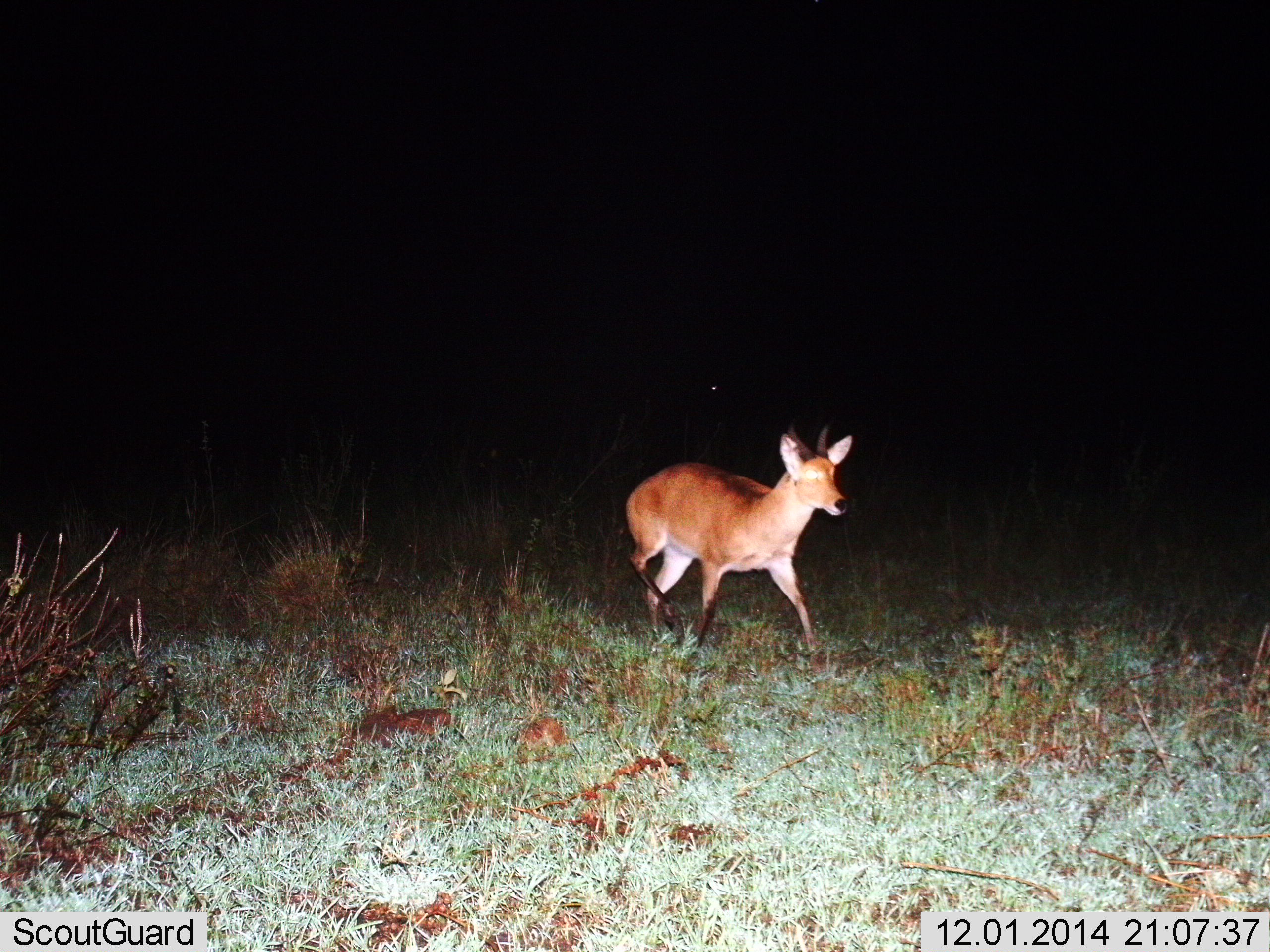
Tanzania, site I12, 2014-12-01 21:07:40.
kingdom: Animalia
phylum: Chordata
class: Mammalia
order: Artiodactyla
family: Bovidae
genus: Redunca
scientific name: Redunca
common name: reedbuck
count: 1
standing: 10%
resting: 0%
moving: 90%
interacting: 0%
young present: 0%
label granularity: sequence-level